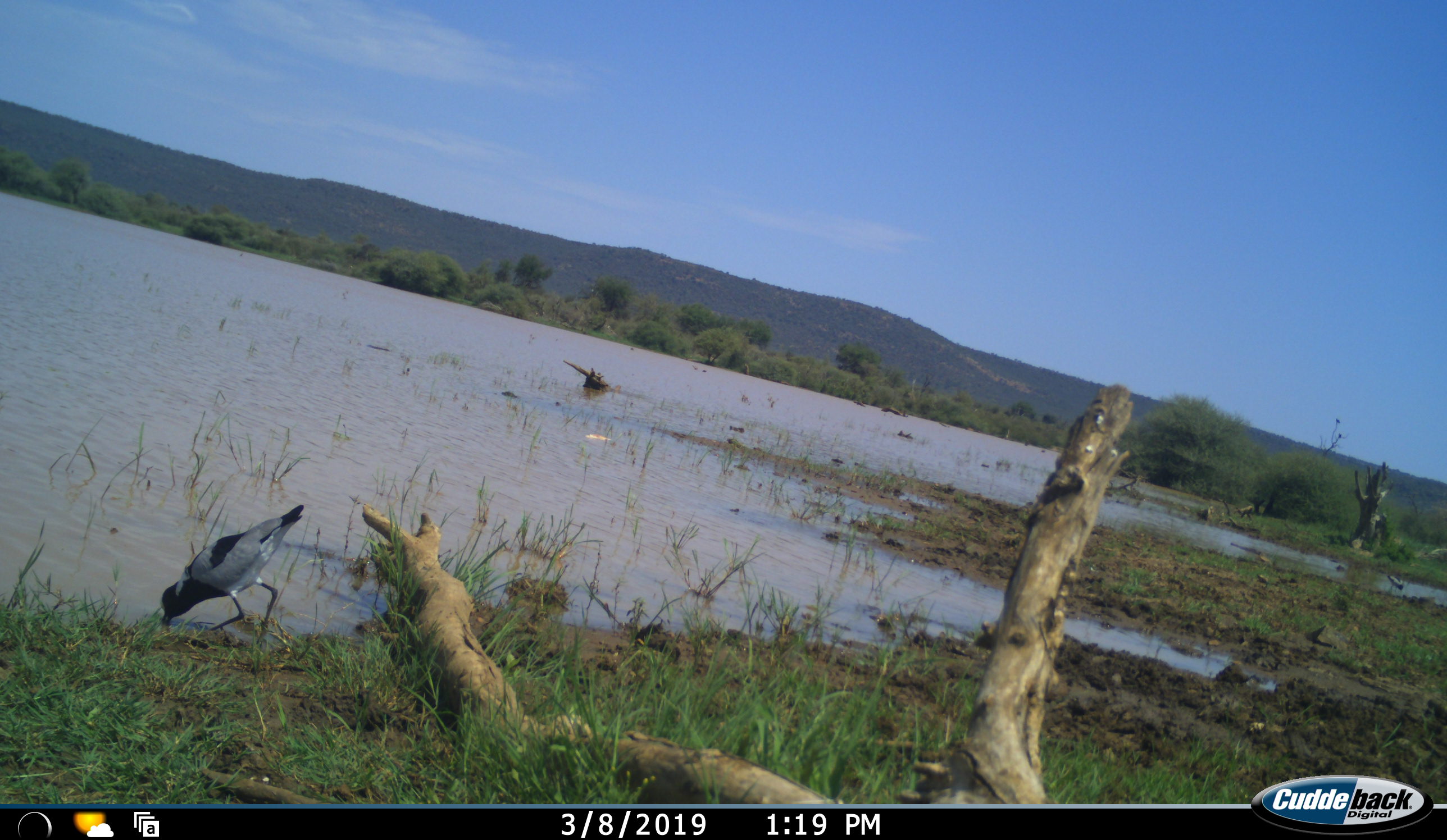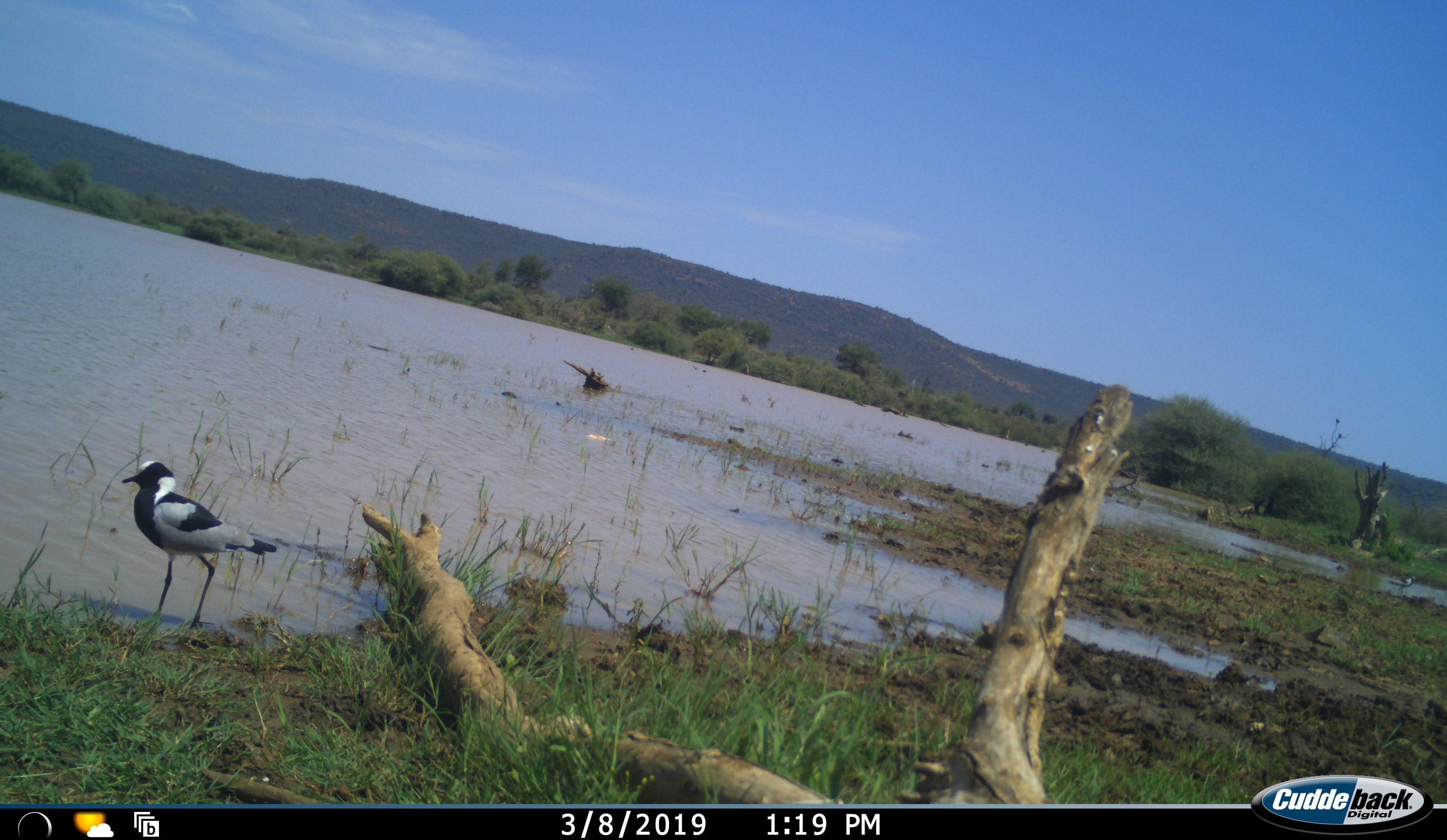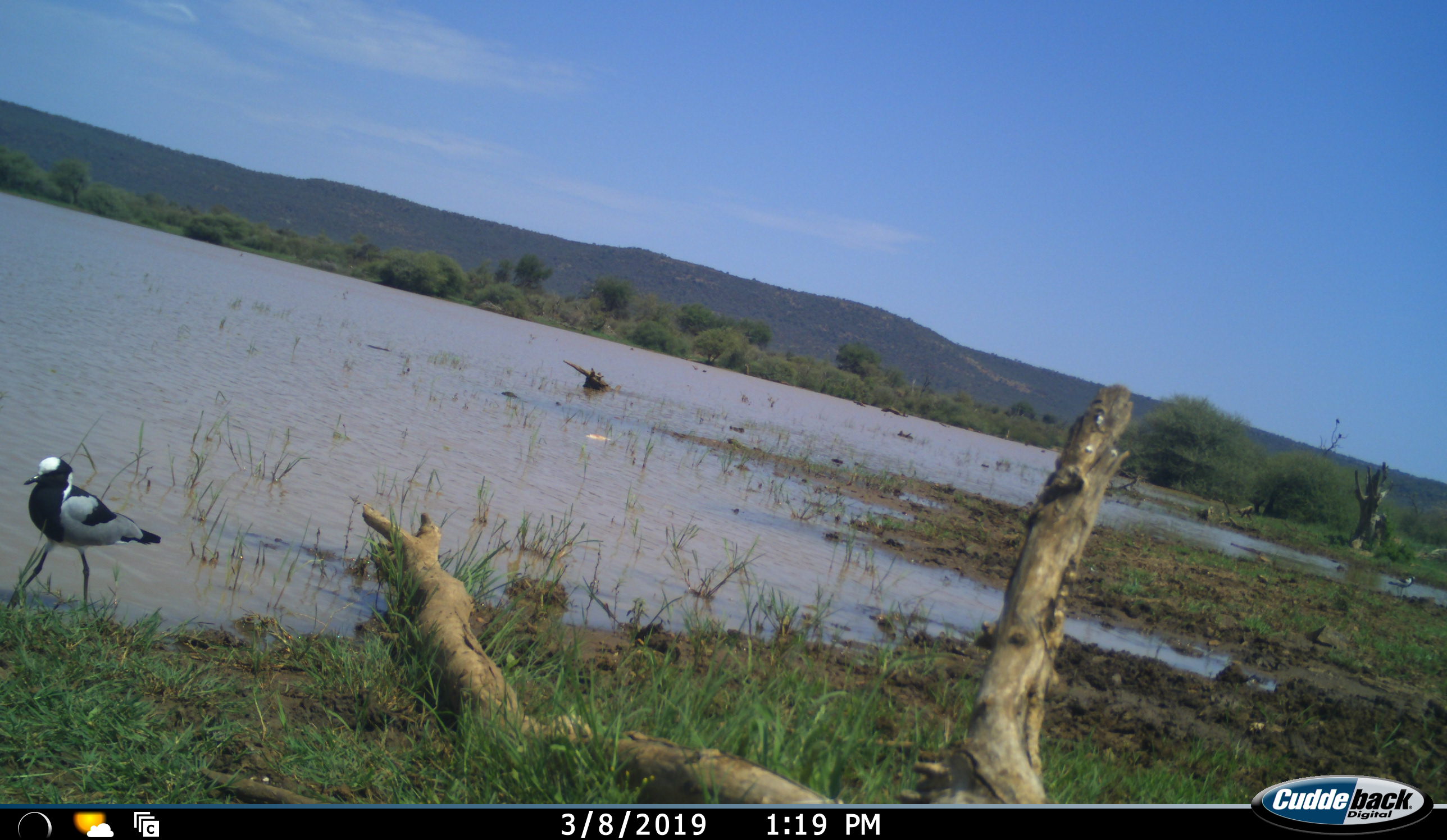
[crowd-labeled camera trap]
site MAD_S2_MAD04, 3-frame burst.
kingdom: Animalia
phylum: Chordata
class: Aves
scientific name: Aves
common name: bird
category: birdother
Birdother (bird) (Aves), count 1. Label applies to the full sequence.